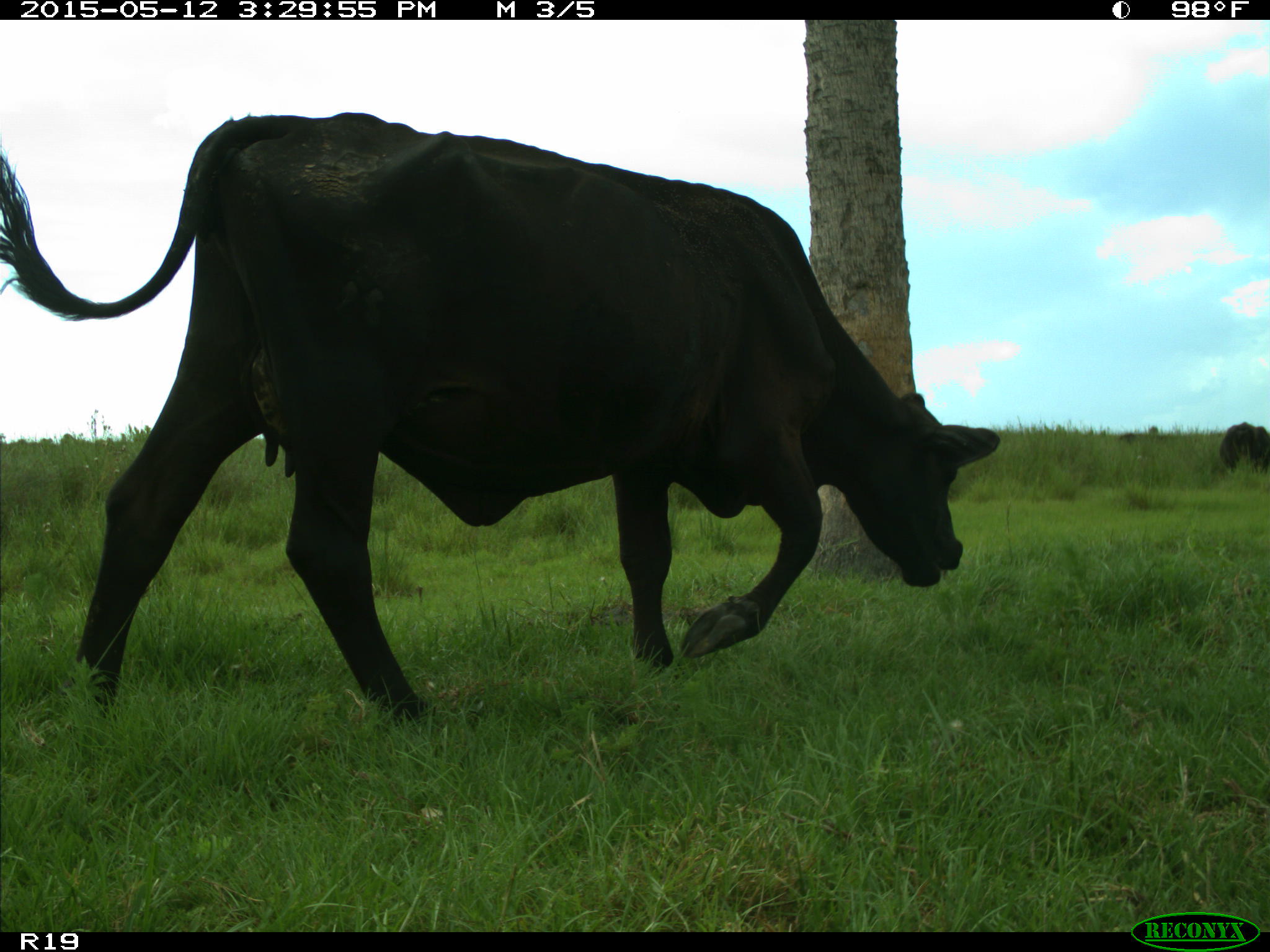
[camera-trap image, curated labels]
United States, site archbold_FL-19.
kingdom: Animalia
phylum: Chordata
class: Mammalia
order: Artiodactyla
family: Bovidae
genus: Bos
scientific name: Bos taurus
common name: domestic cow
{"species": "Bos taurus (domestic cow)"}